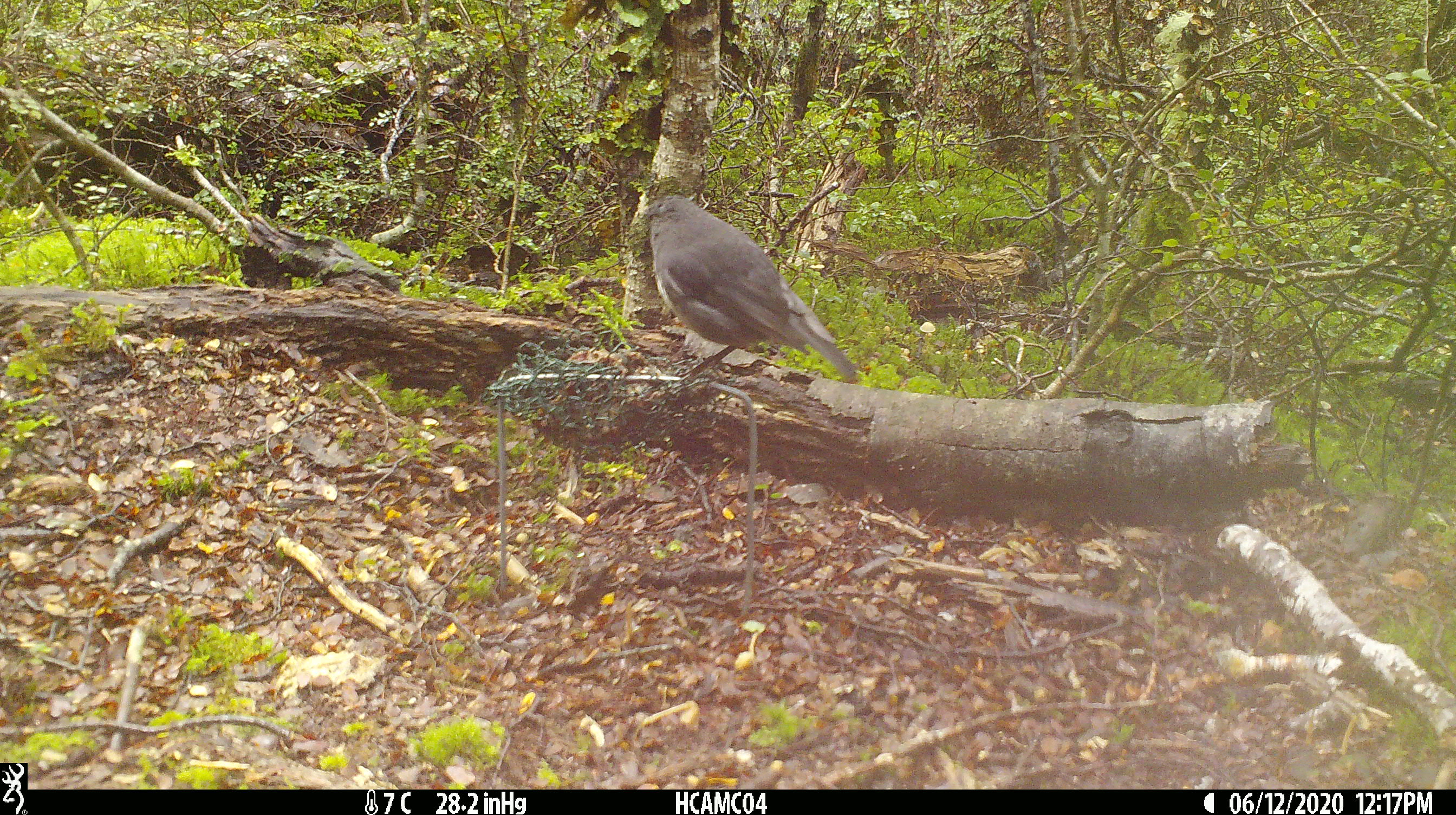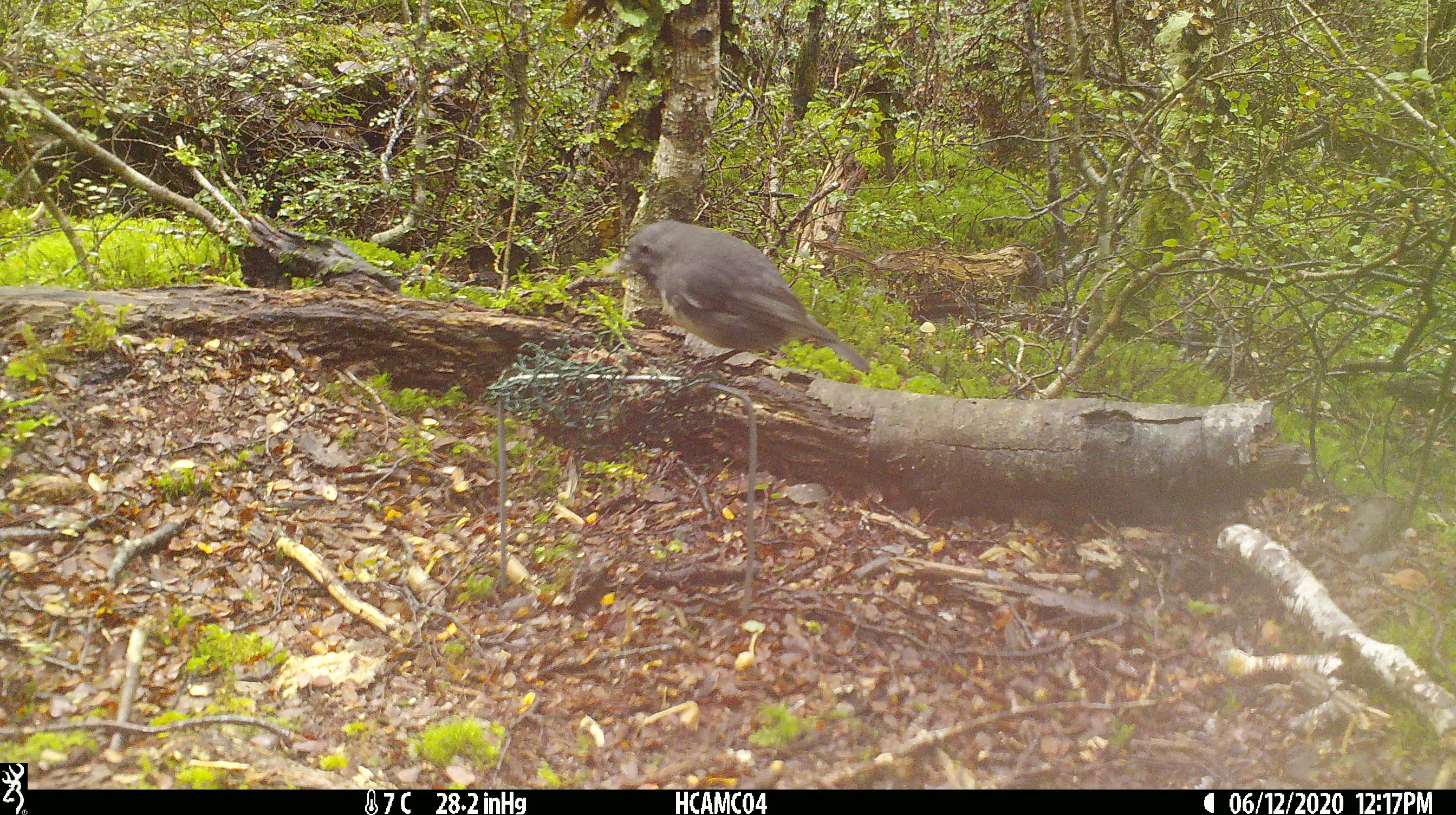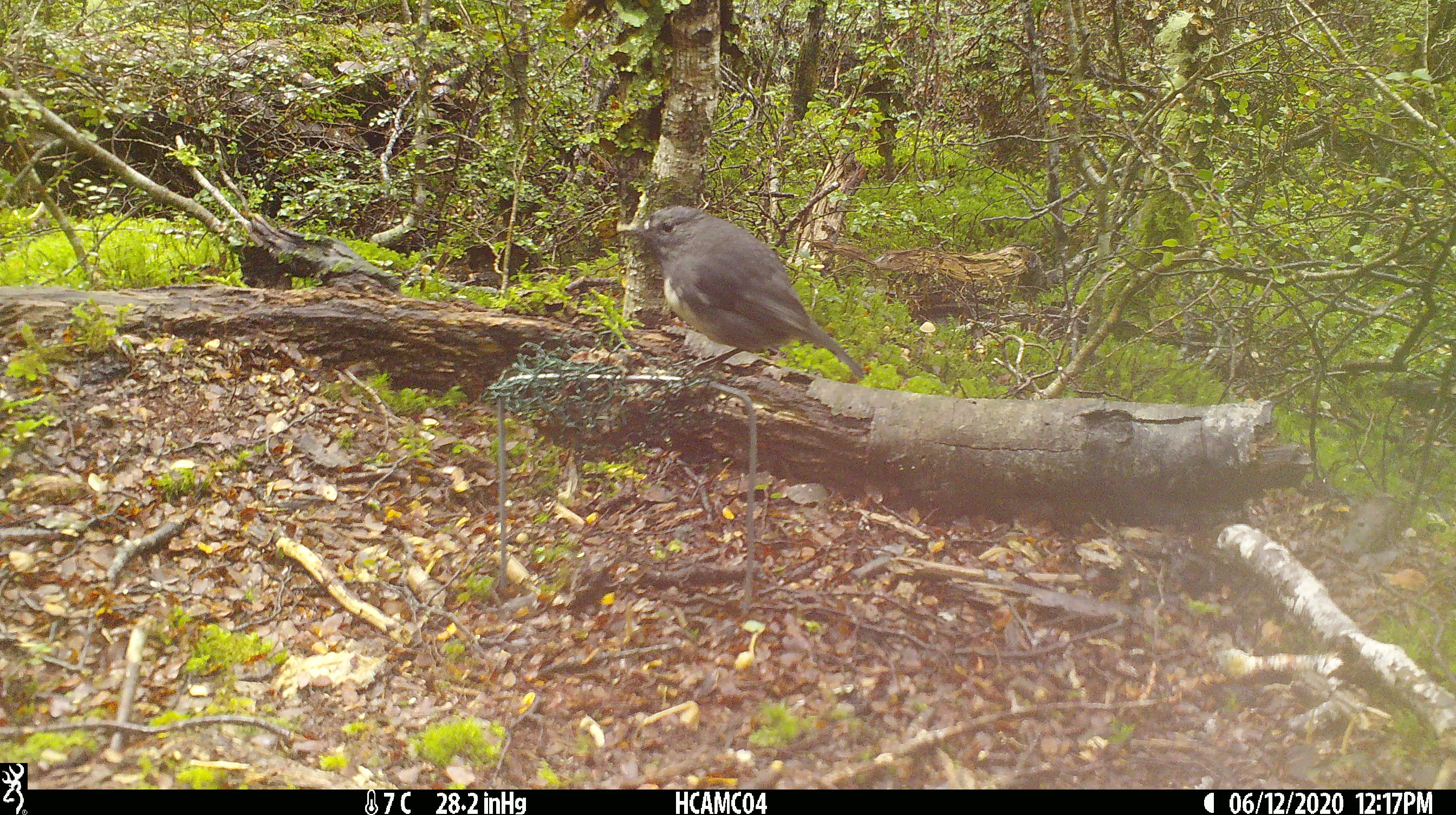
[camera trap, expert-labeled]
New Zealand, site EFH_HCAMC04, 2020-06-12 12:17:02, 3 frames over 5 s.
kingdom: Animalia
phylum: Chordata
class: Aves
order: Passeriformes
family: Petroicidae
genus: Petroica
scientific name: Petroica australis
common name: new zealand robin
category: robin